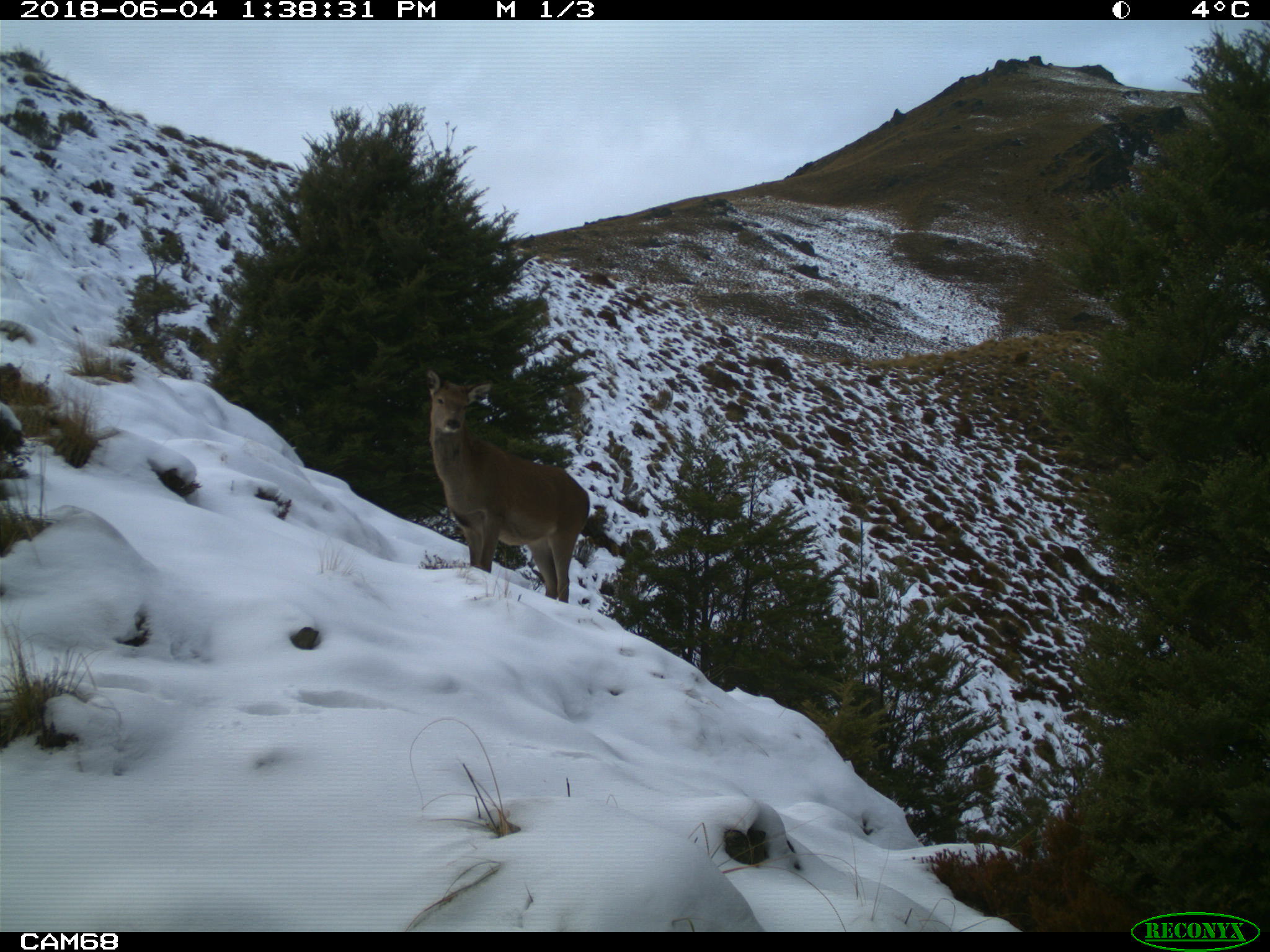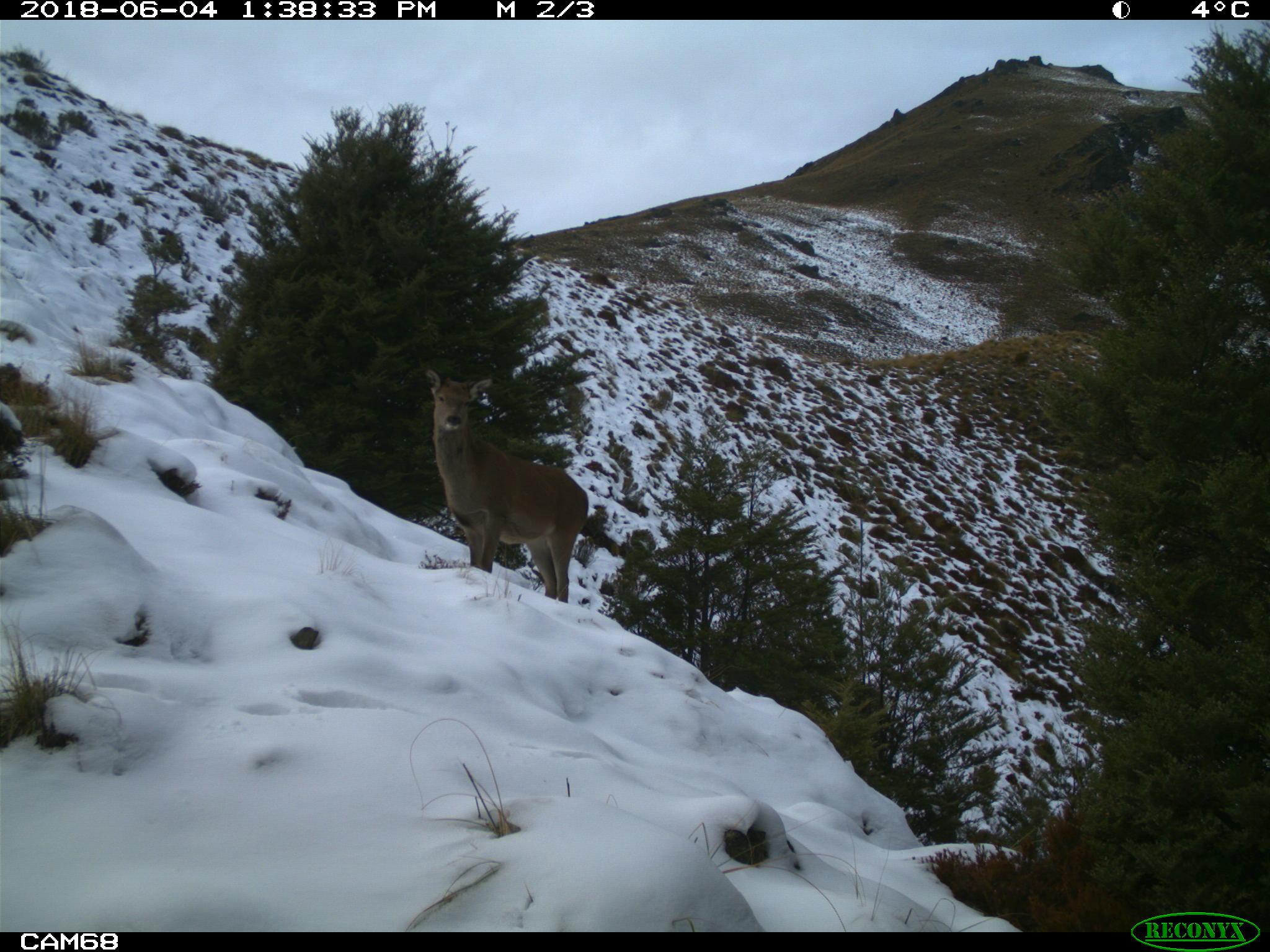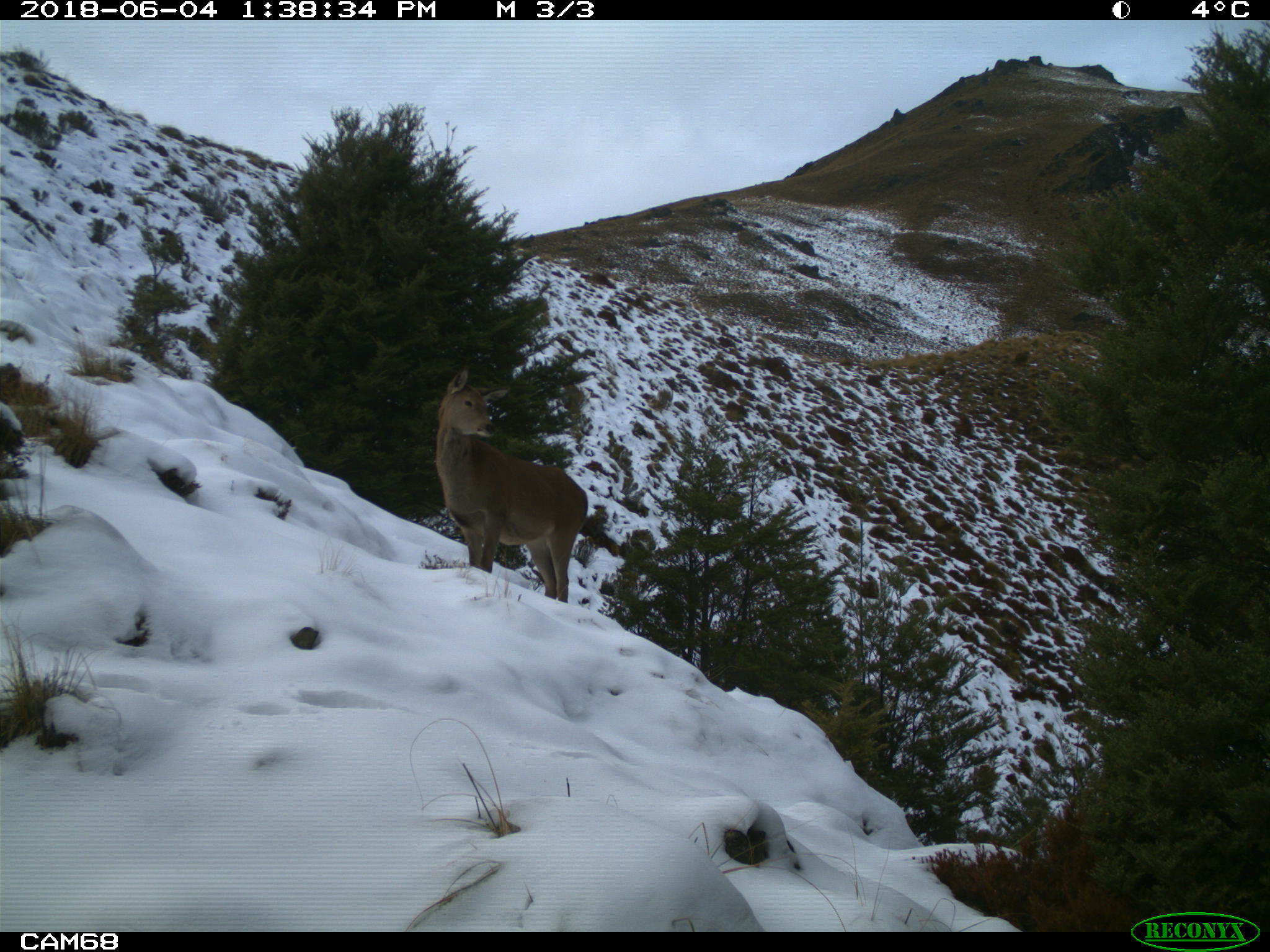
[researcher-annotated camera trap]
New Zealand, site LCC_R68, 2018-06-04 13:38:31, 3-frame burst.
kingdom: Animalia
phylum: Chordata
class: Mammalia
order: Artiodactyla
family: Cervidae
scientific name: Cervidae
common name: deer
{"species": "deer (Cervidae)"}